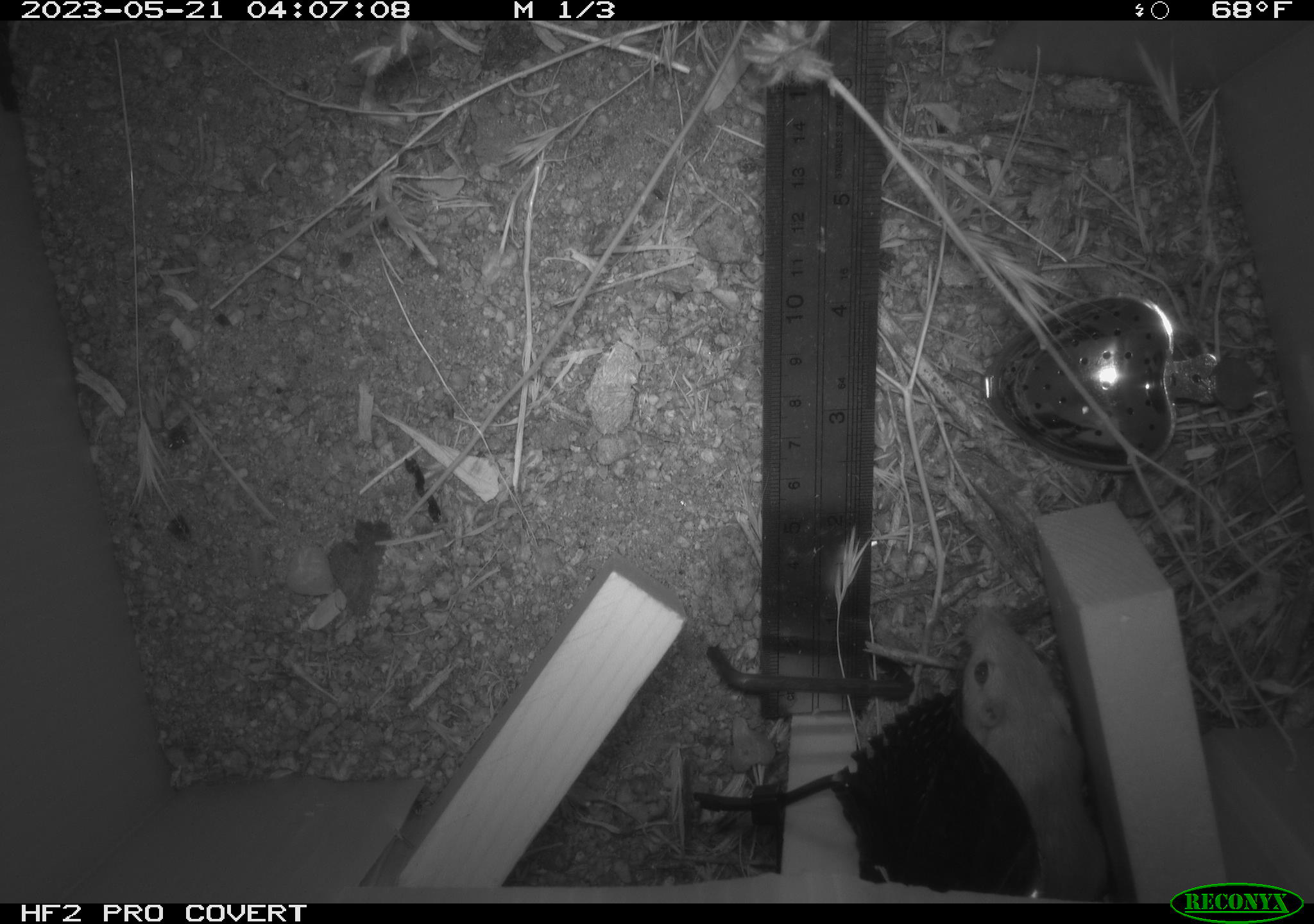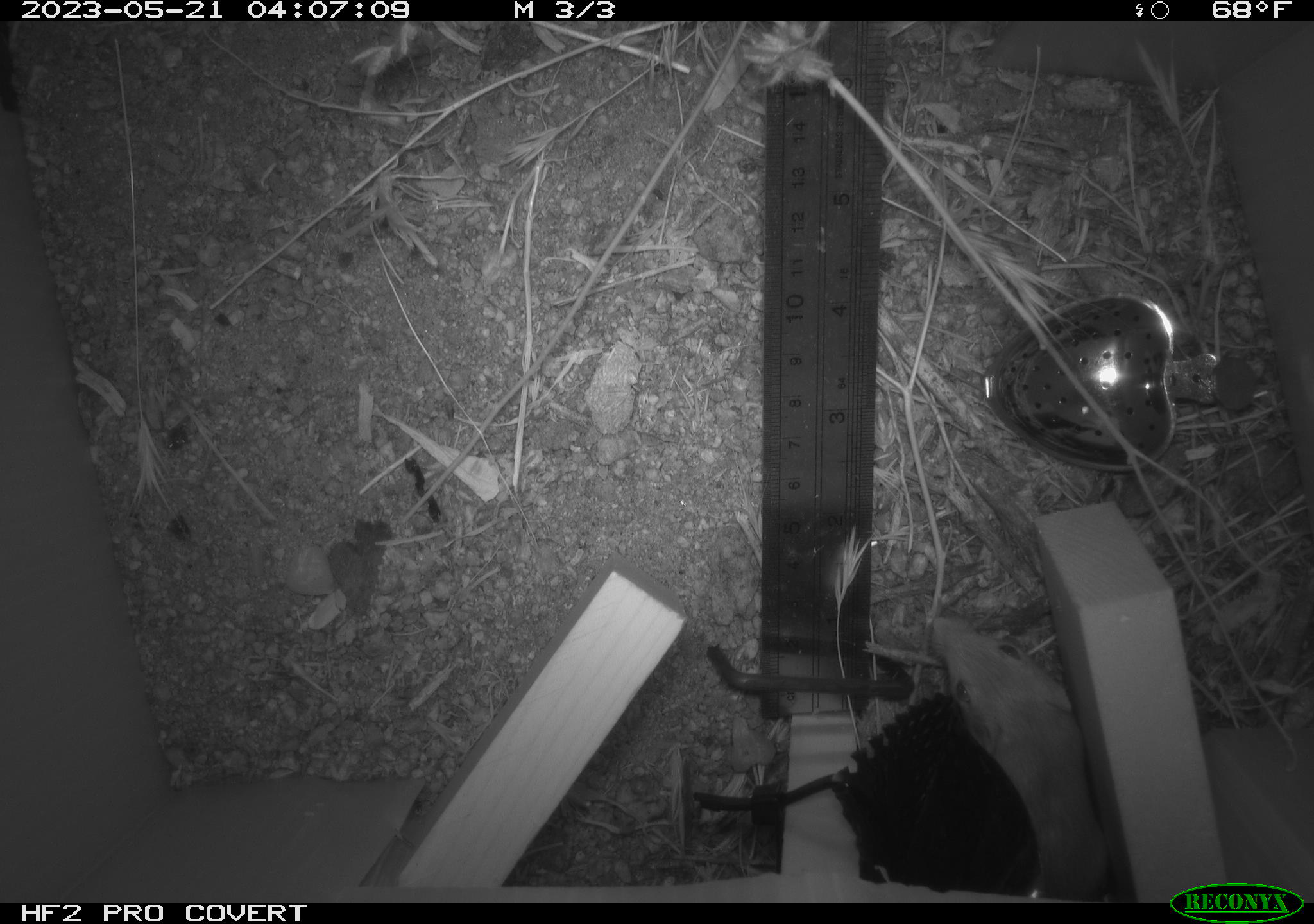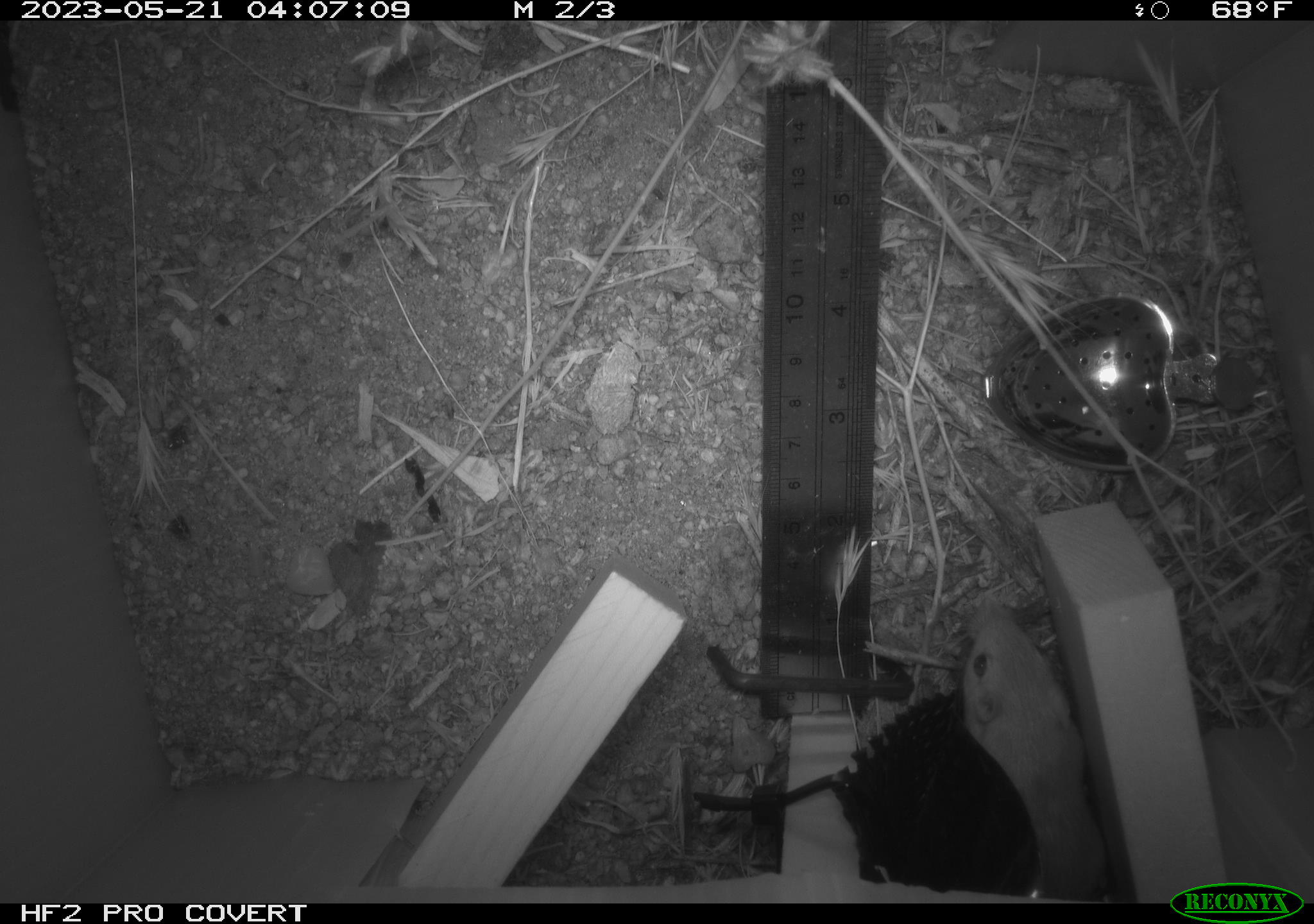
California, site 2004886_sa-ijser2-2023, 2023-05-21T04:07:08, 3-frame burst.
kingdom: Animalia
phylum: Chordata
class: Mammalia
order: Rodentia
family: Heteromyidae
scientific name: Heteromyidae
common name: kangaroo rats and pocket mice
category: heteromyidae family